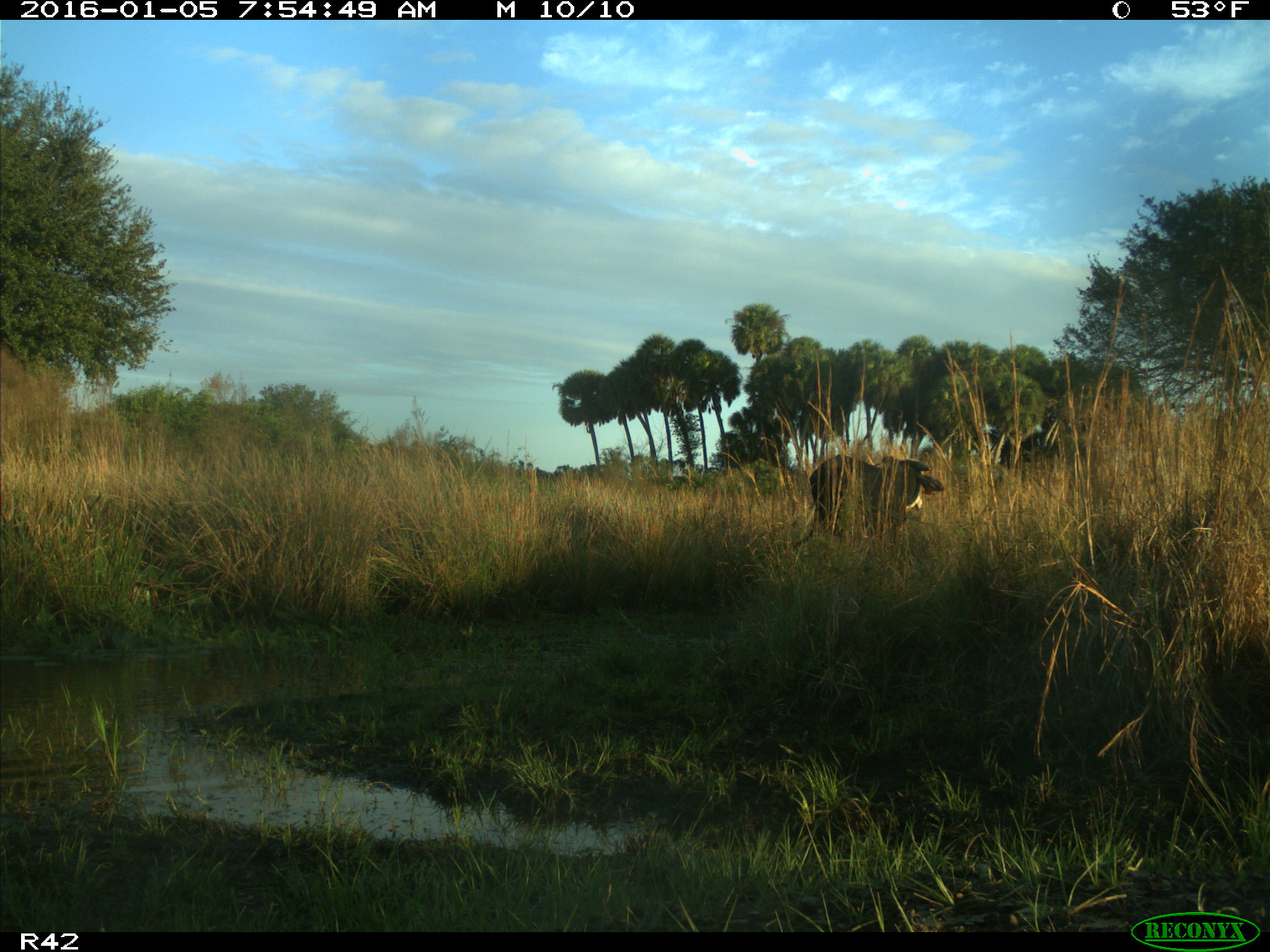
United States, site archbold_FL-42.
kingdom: Animalia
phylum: Chordata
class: Mammalia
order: Artiodactyla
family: Bovidae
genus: Bos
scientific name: Bos taurus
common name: domestic cow